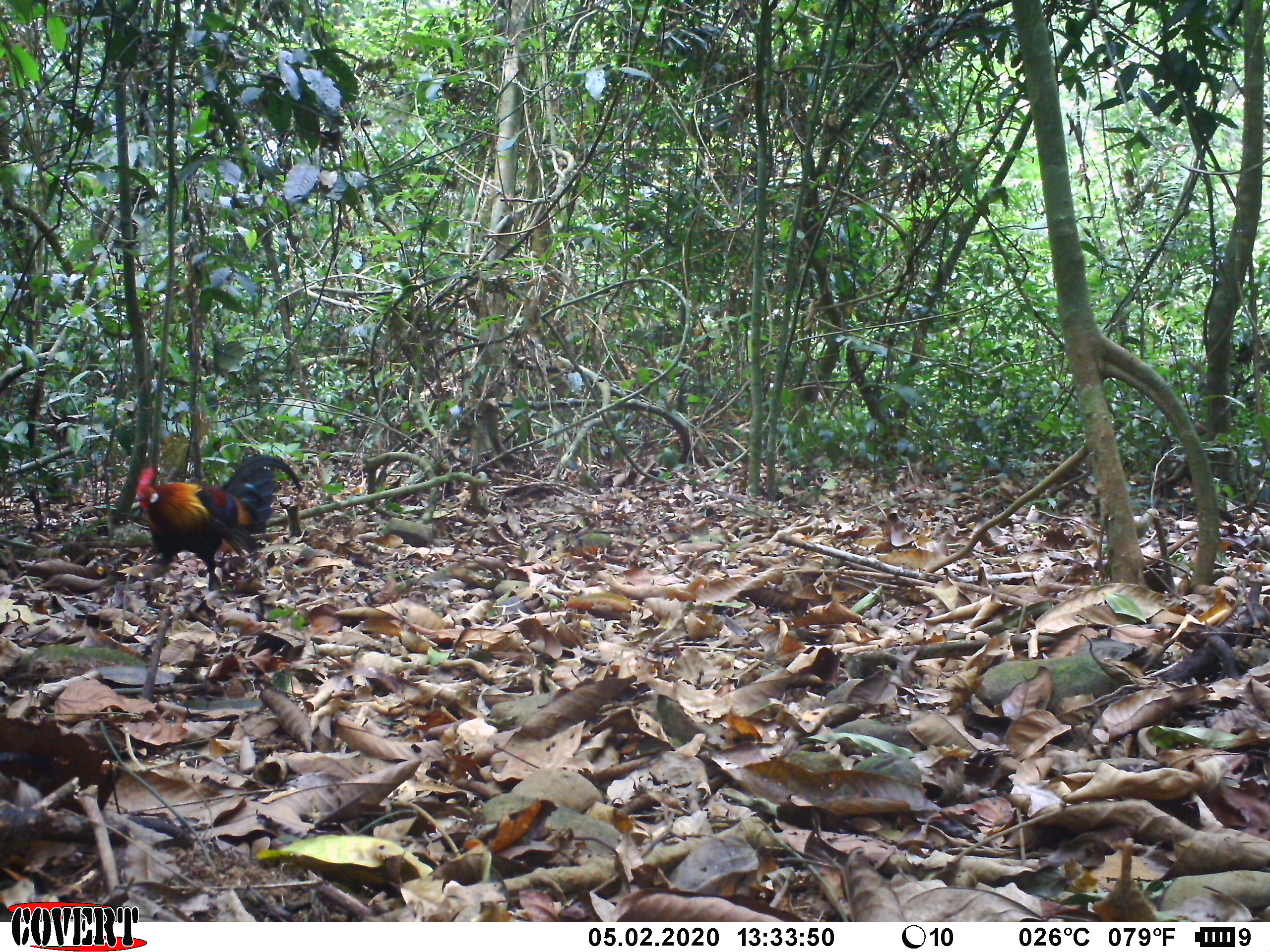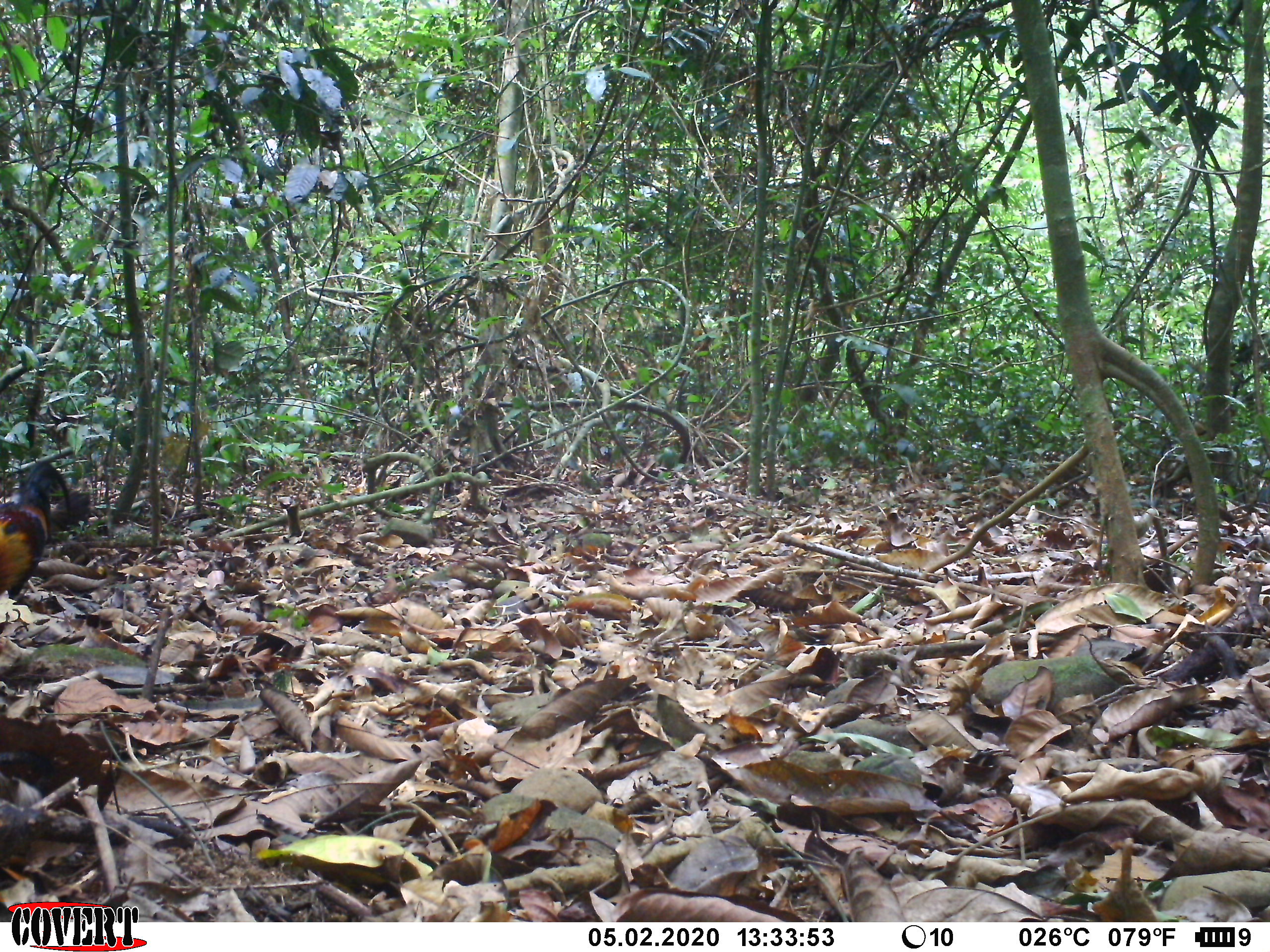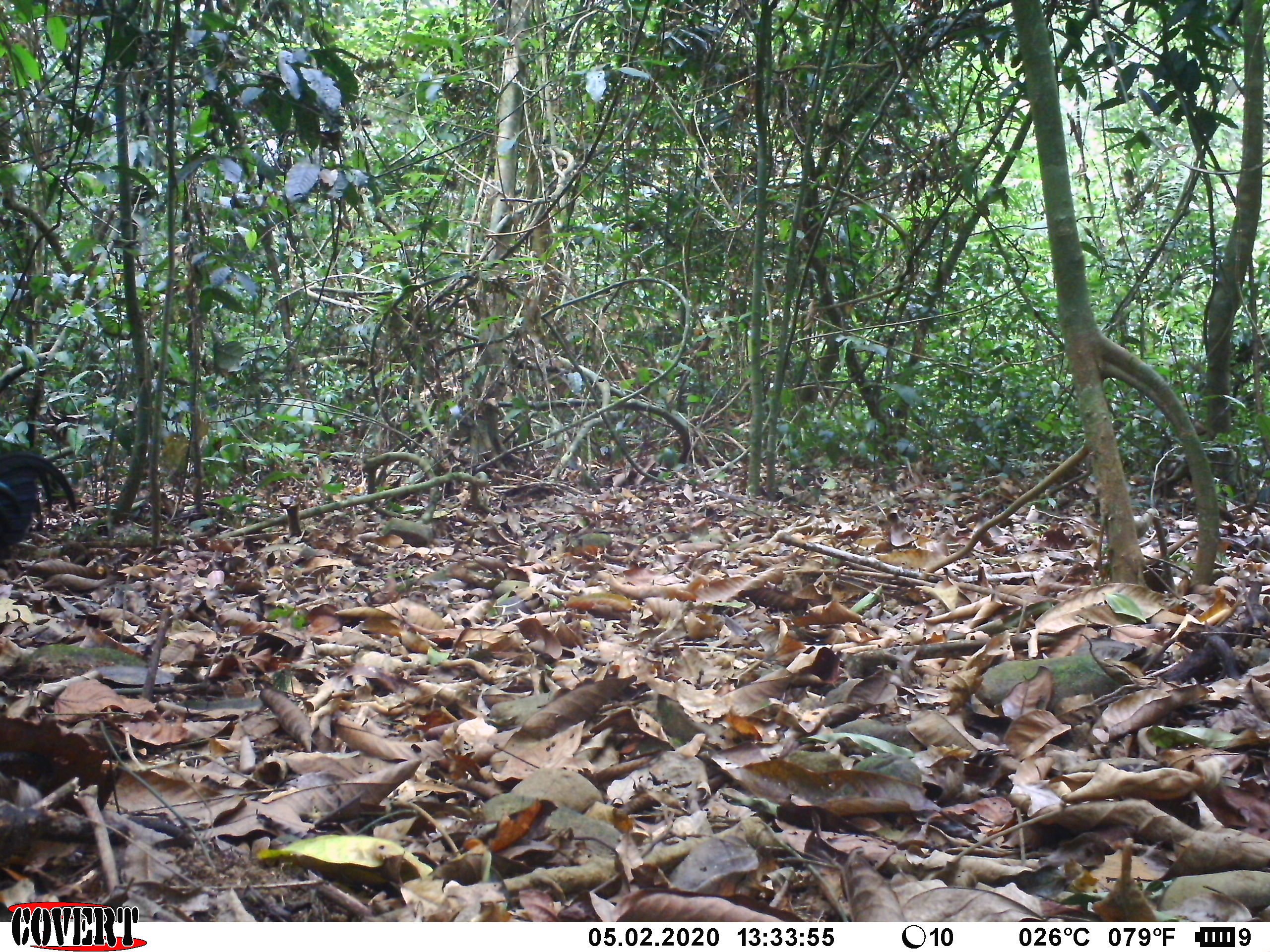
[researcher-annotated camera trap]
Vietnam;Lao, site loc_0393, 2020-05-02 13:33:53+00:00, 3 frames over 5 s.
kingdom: Animalia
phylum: Chordata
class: Aves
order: Galliformes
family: Phasianidae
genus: Gallus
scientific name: Gallus gallus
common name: red junglefowl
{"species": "red junglefowl (Gallus gallus)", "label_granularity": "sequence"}